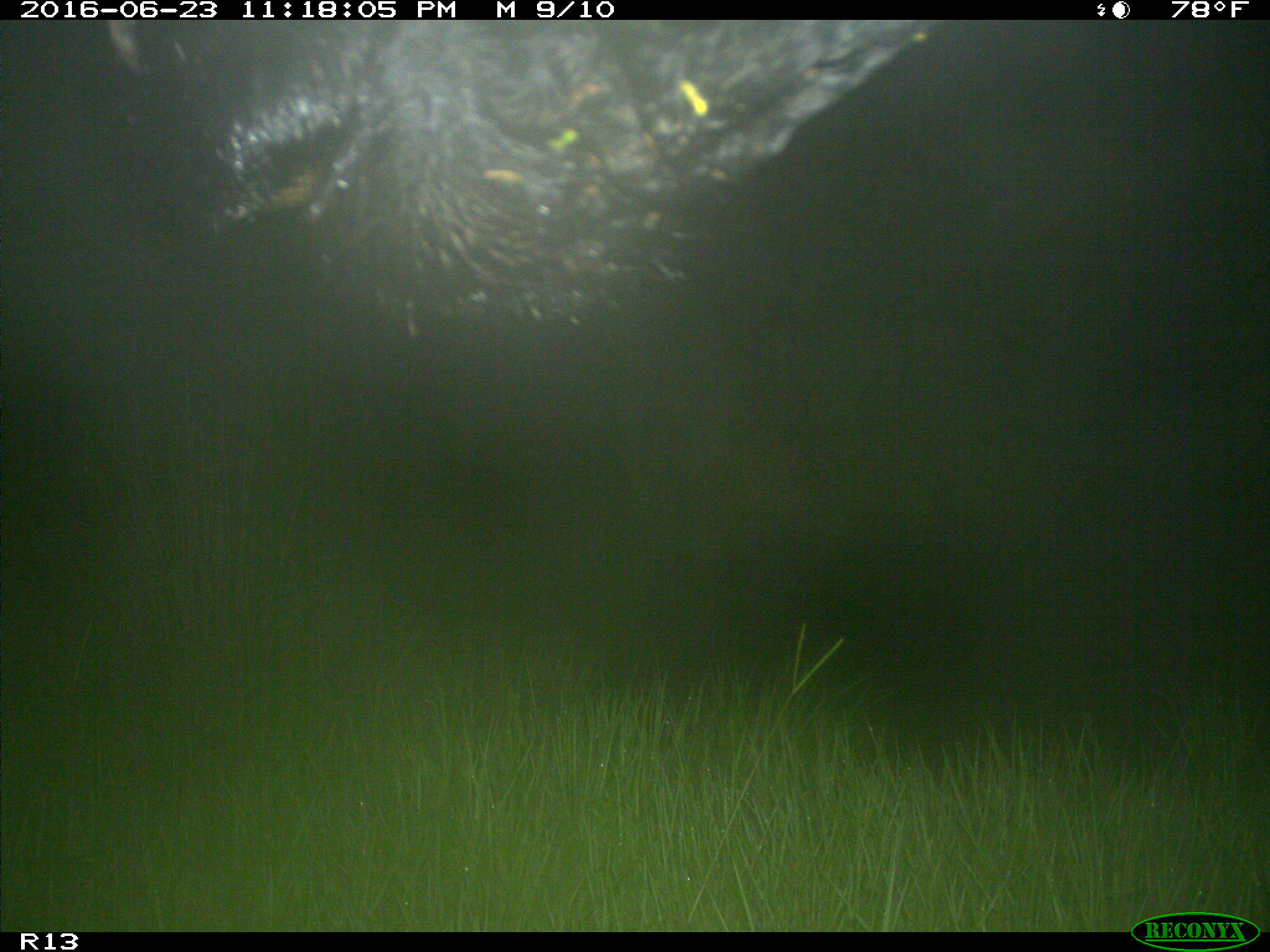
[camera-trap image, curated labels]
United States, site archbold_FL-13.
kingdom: Animalia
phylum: Chordata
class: Mammalia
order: Artiodactyla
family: Bovidae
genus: Bos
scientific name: Bos taurus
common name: domestic cow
Bos taurus (domestic cow).